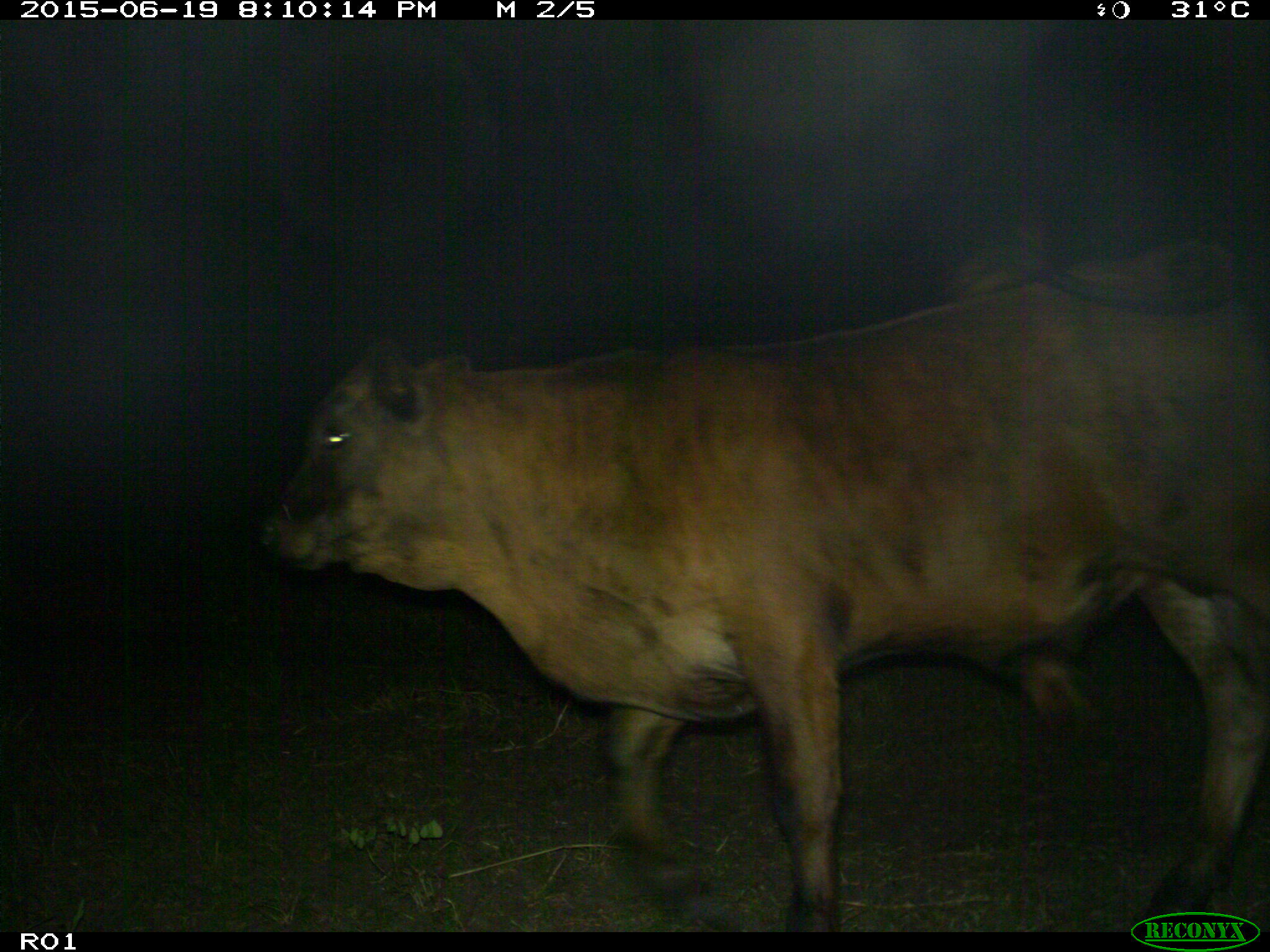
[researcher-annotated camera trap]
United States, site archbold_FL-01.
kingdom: Animalia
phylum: Chordata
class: Mammalia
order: Artiodactyla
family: Bovidae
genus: Bos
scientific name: Bos taurus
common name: domestic cow